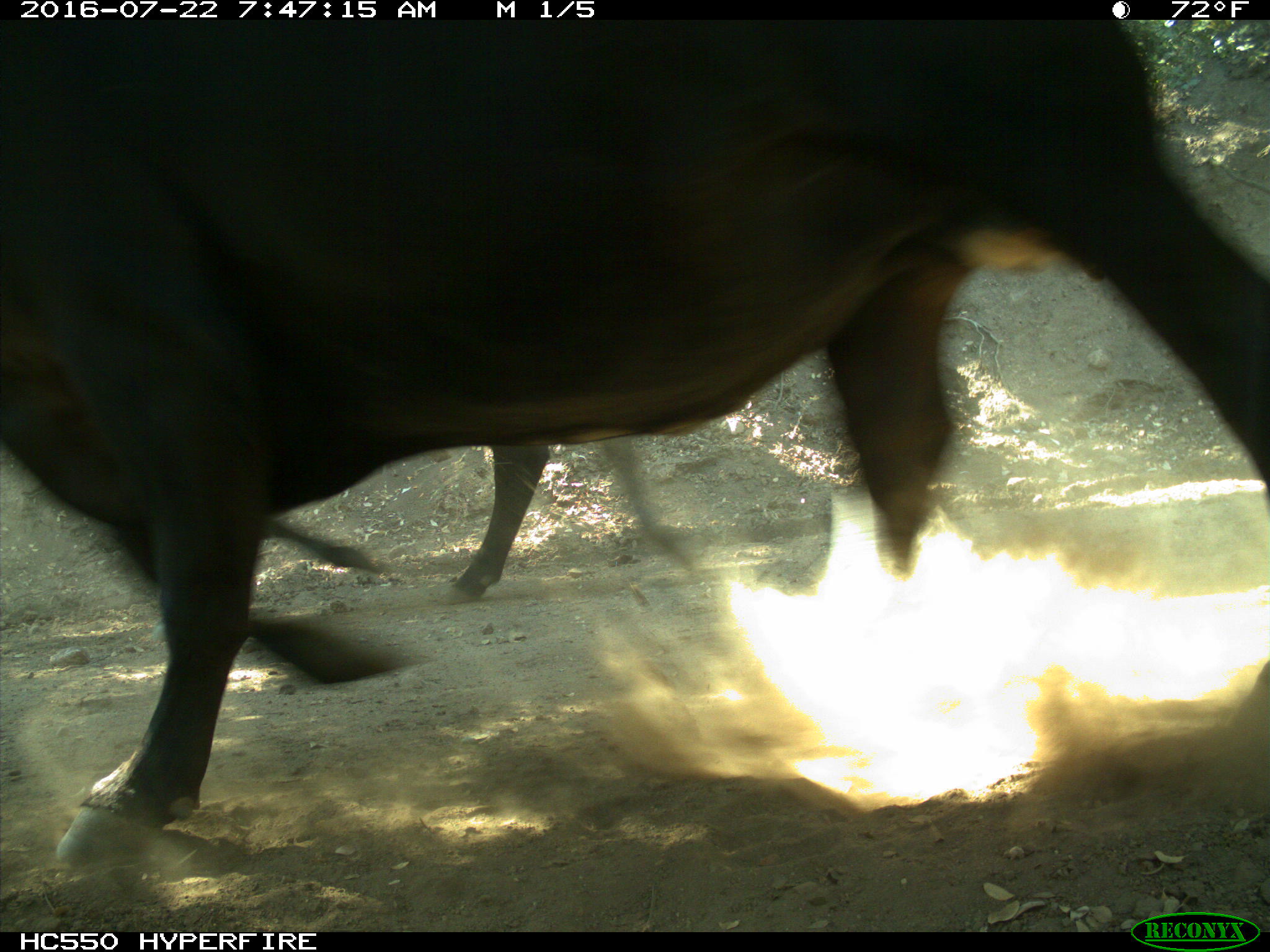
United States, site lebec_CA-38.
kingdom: Animalia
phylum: Chordata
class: Mammalia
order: Artiodactyla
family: Bovidae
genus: Bos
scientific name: Bos taurus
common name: domestic cow